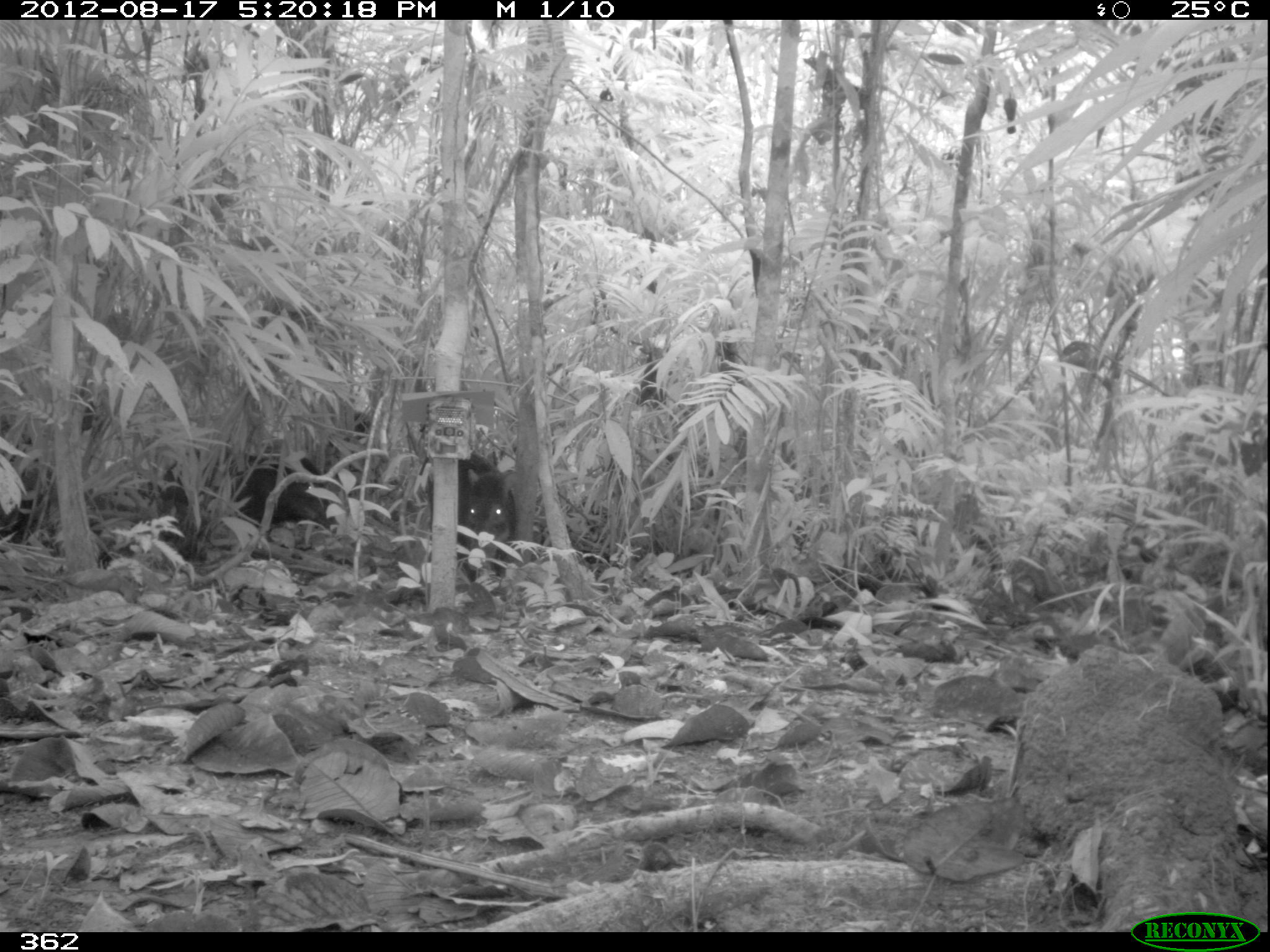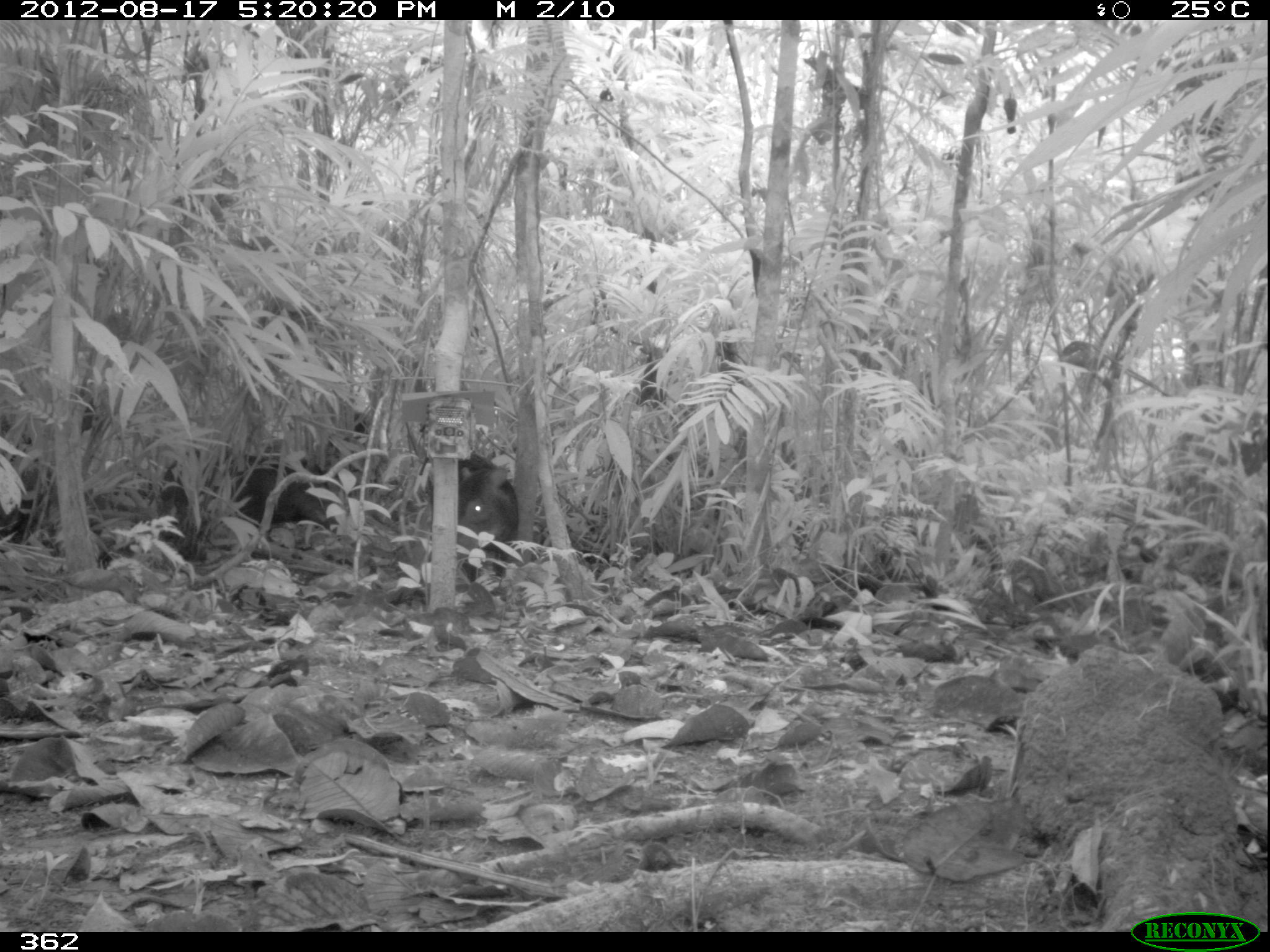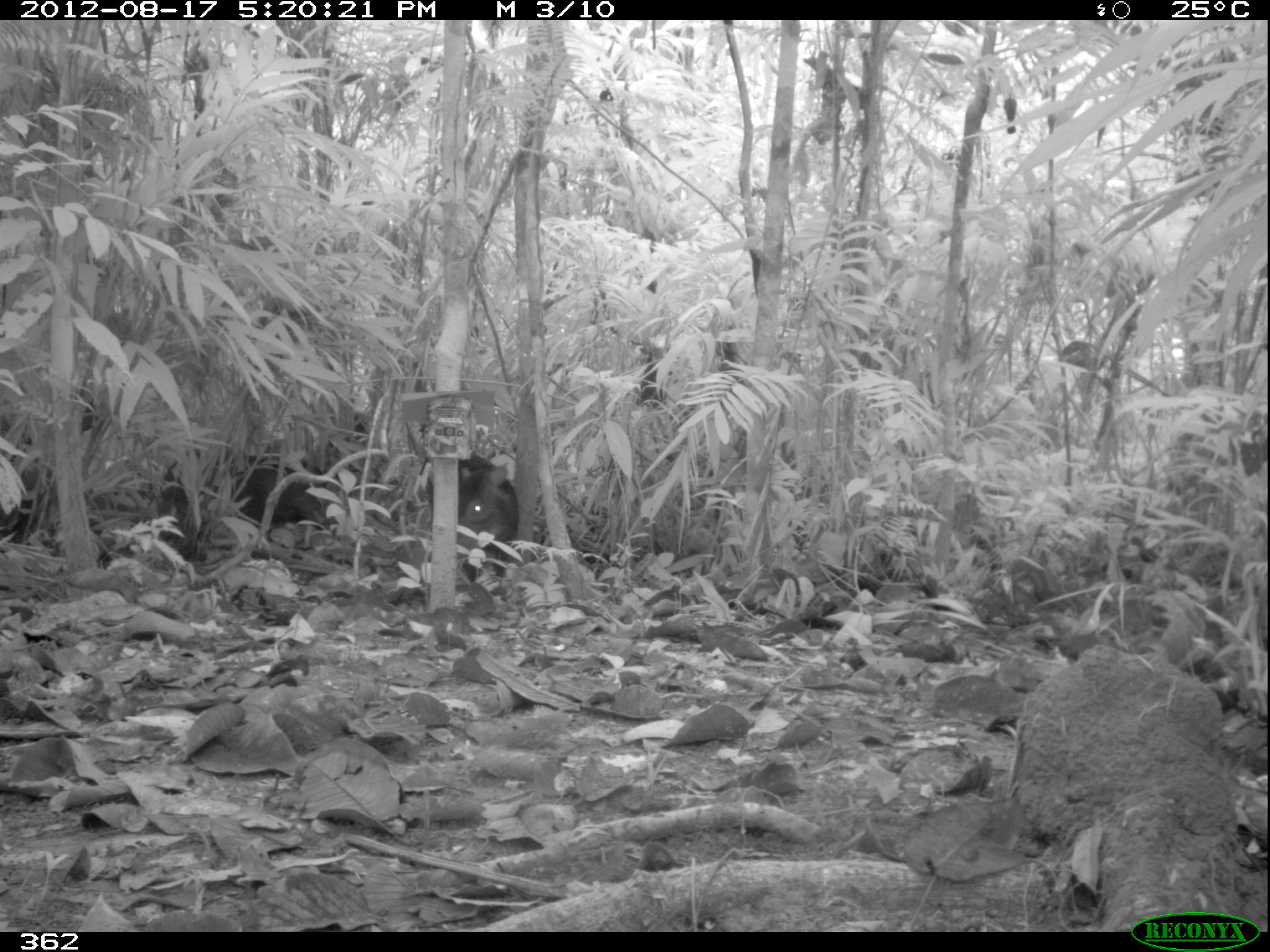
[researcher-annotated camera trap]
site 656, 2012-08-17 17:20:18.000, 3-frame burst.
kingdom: Animalia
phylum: Chordata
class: Mammalia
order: Artiodactyla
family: Tayassuidae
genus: Tayassu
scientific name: Tayassu pecari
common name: white-lipped peccary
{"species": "Tayassu pecari (white-lipped peccary)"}